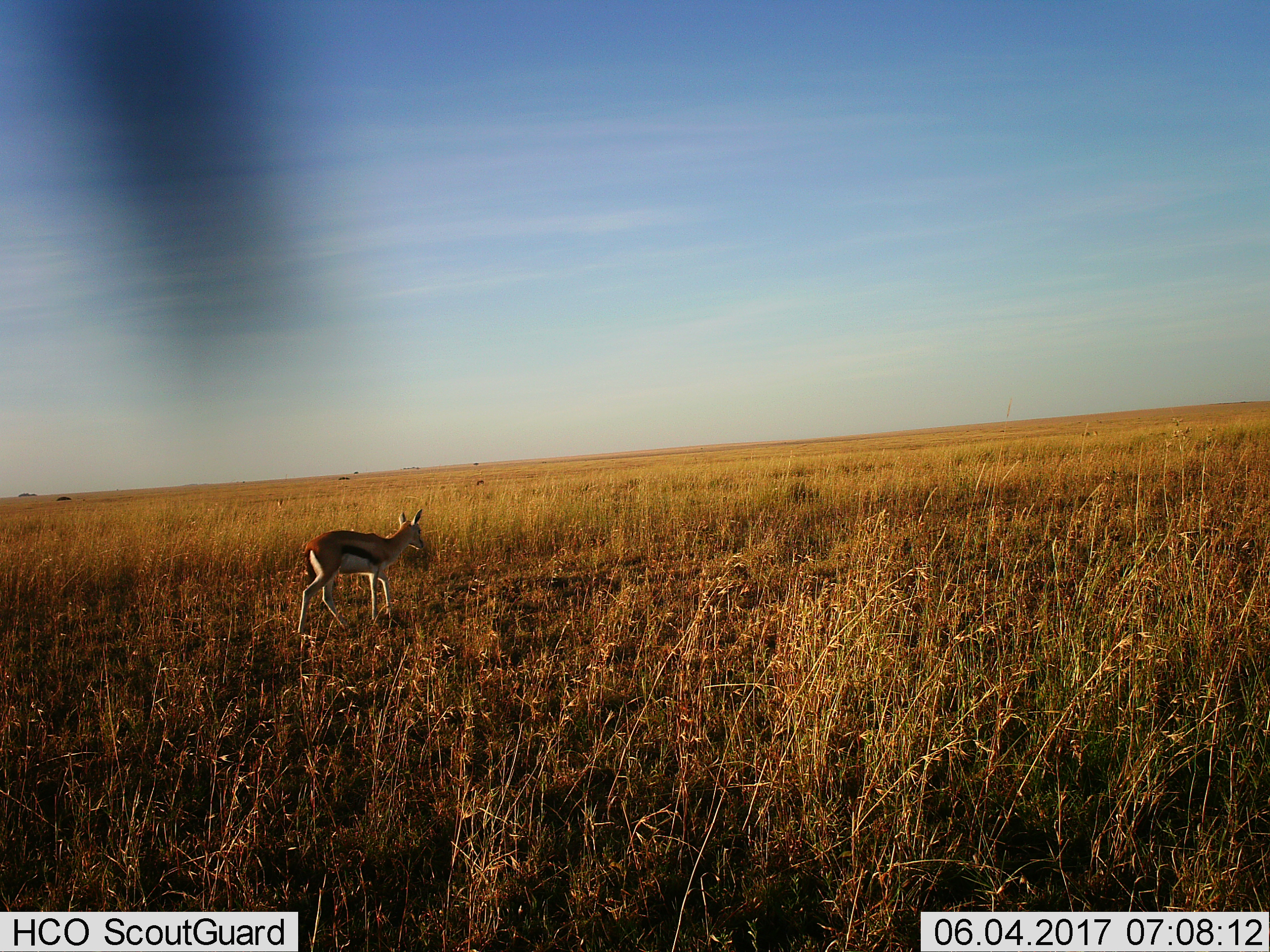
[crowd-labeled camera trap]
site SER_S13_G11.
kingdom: Animalia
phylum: Chordata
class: Mammalia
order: Artiodactyla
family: Bovidae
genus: Eudorcas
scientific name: Eudorcas thomsonii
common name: thomson's gazelle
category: gazellethomsons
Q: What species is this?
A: Gazellethomsons (thomson's gazelle) (Eudorcas thomsonii).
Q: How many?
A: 1.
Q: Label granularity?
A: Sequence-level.